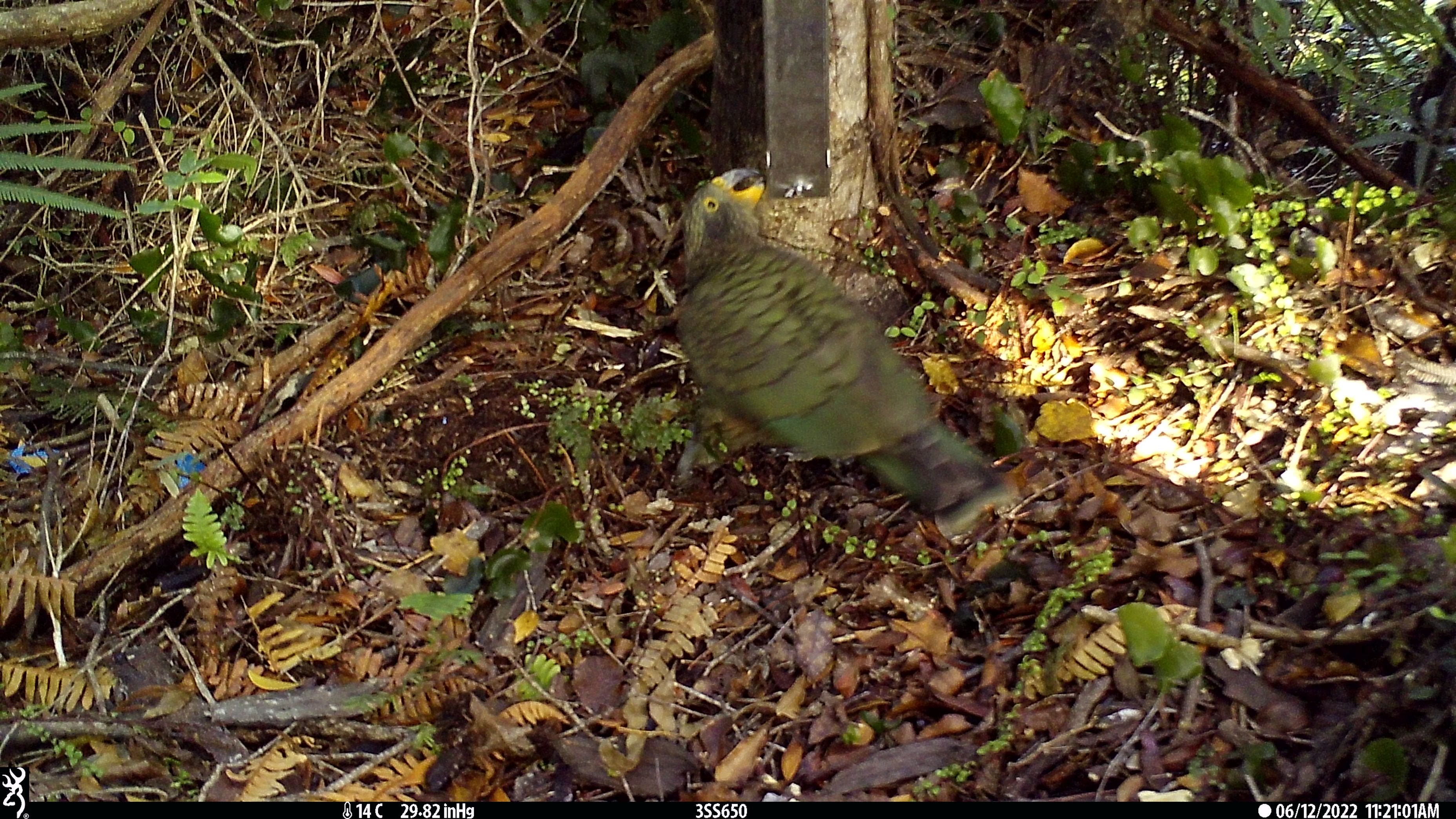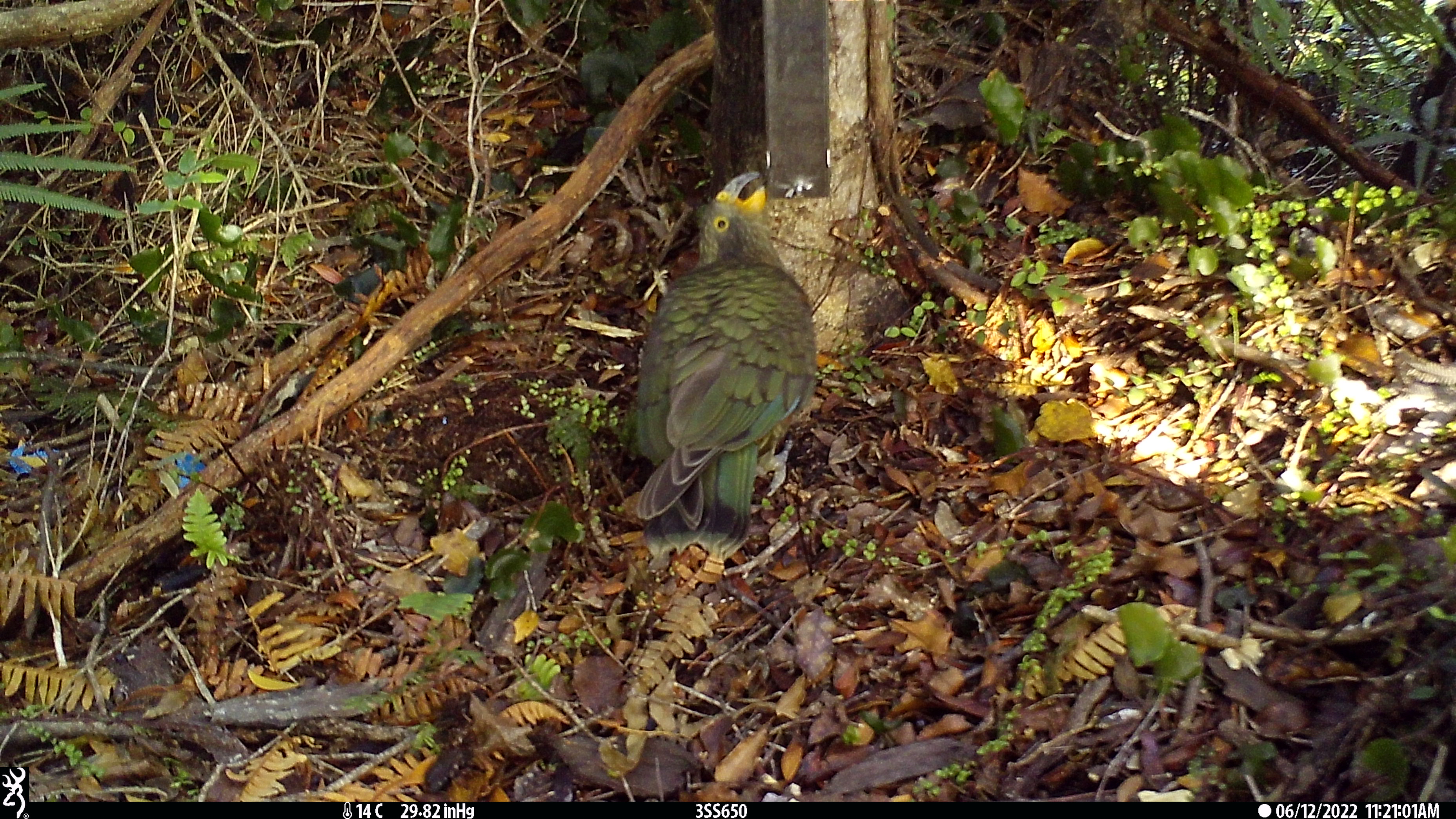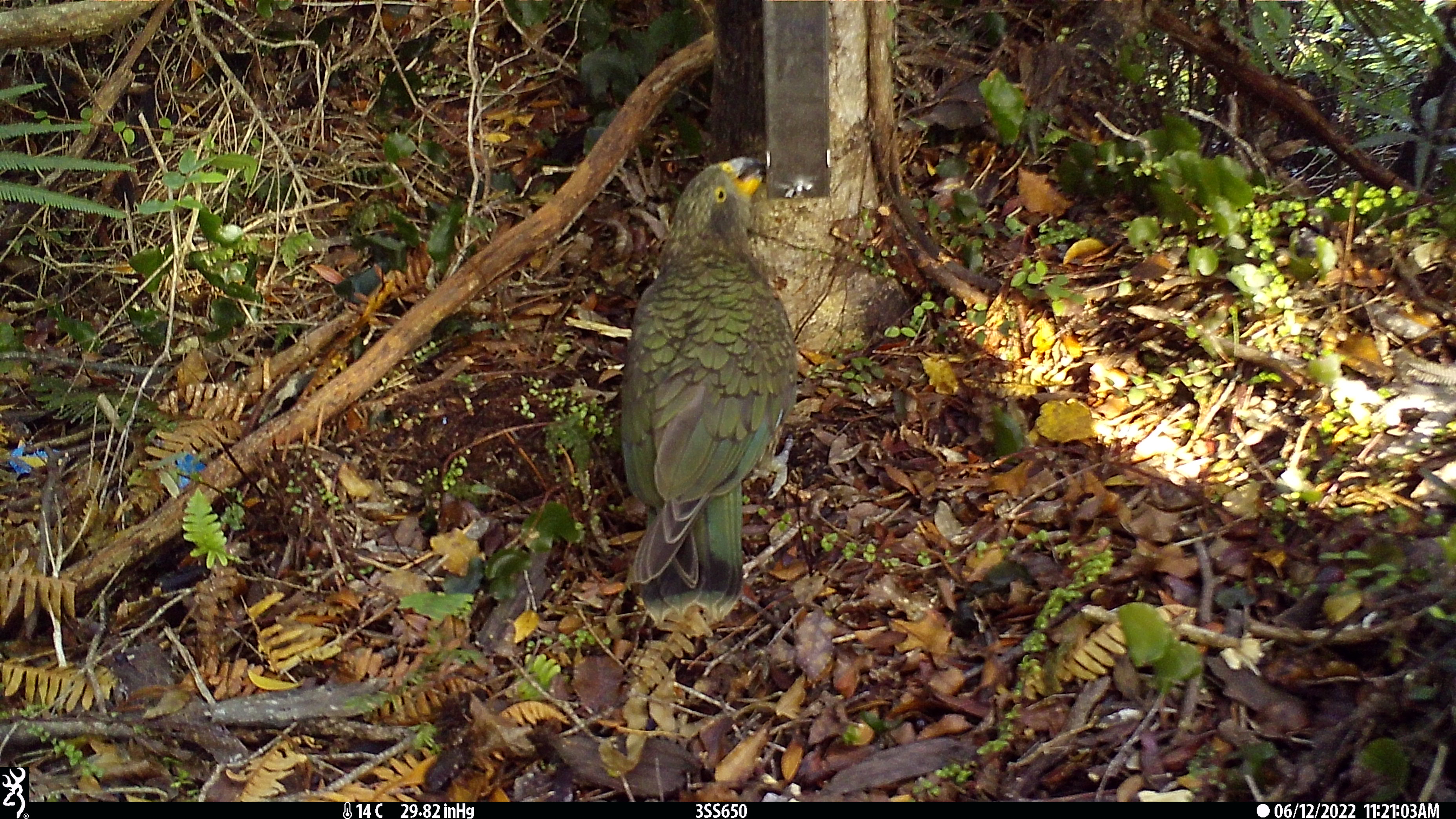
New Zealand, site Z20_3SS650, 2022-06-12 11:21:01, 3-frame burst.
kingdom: Animalia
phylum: Chordata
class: Aves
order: Psittaciformes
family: Strigopidae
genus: Nestor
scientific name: Nestor notabilis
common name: kea